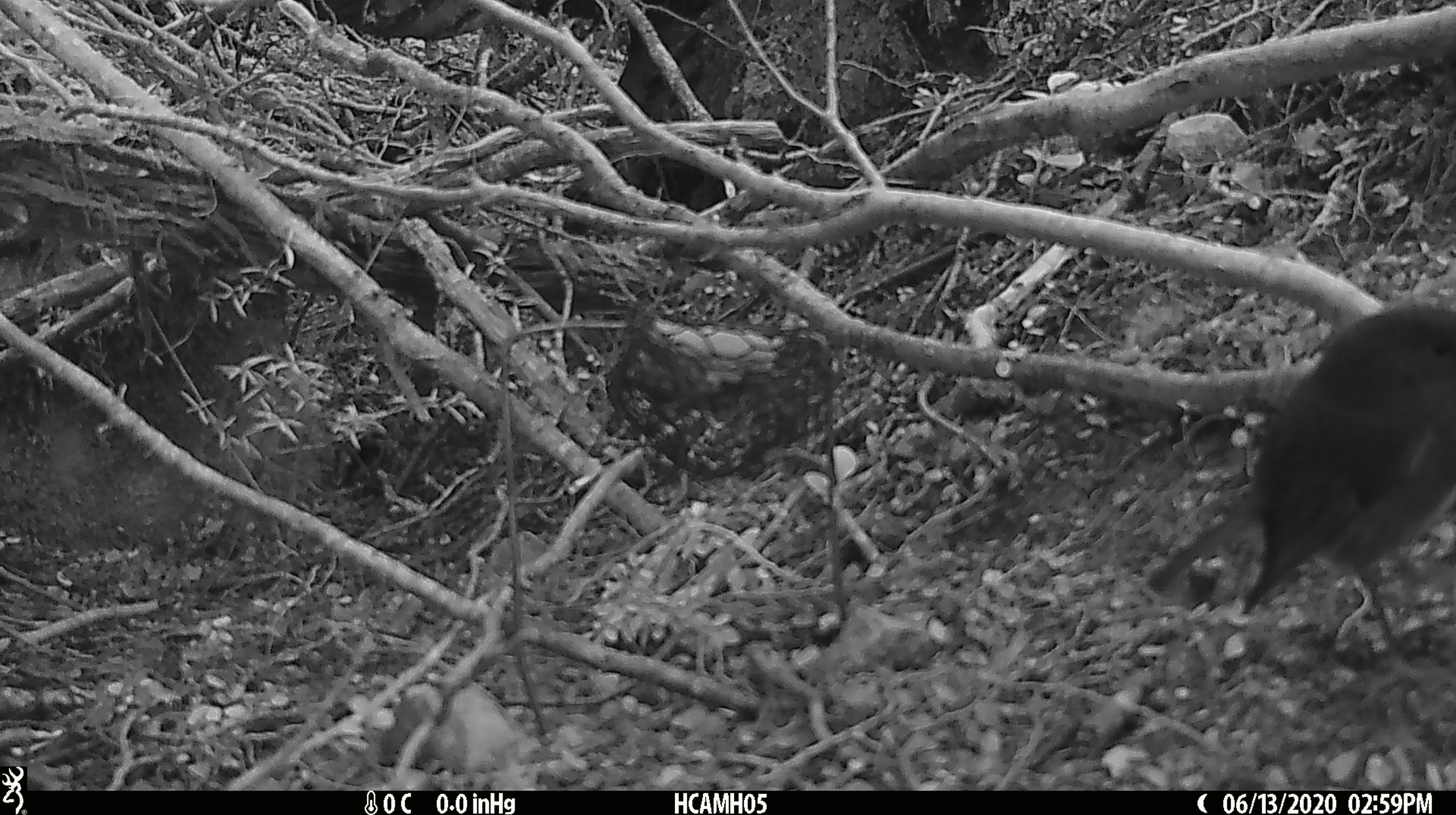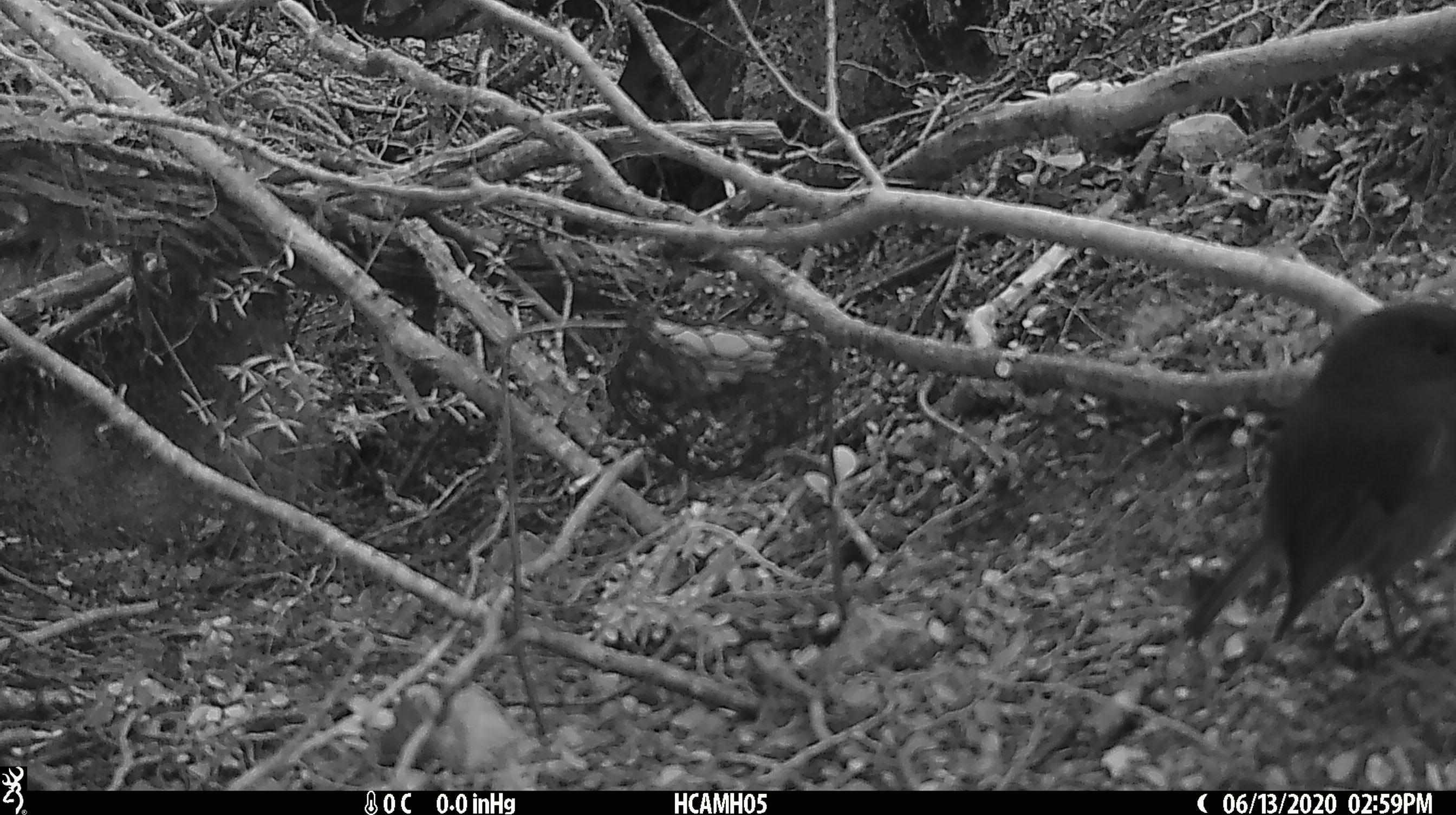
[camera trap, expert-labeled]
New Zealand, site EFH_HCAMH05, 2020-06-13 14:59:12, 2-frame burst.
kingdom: Animalia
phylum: Chordata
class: Aves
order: Passeriformes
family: Petroicidae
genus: Petroica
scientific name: Petroica australis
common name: new zealand robin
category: robin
Robin (new zealand robin) (Petroica australis).